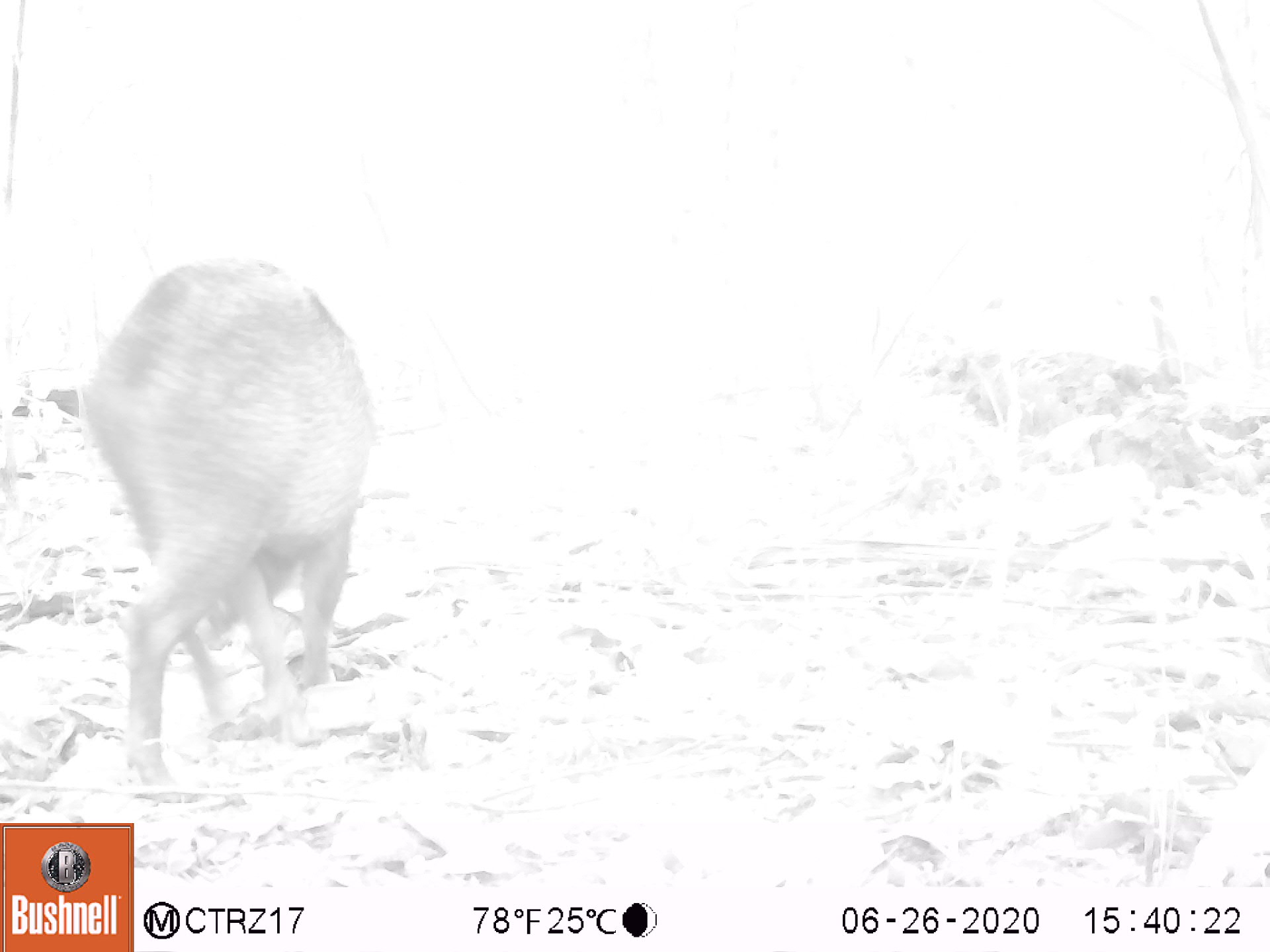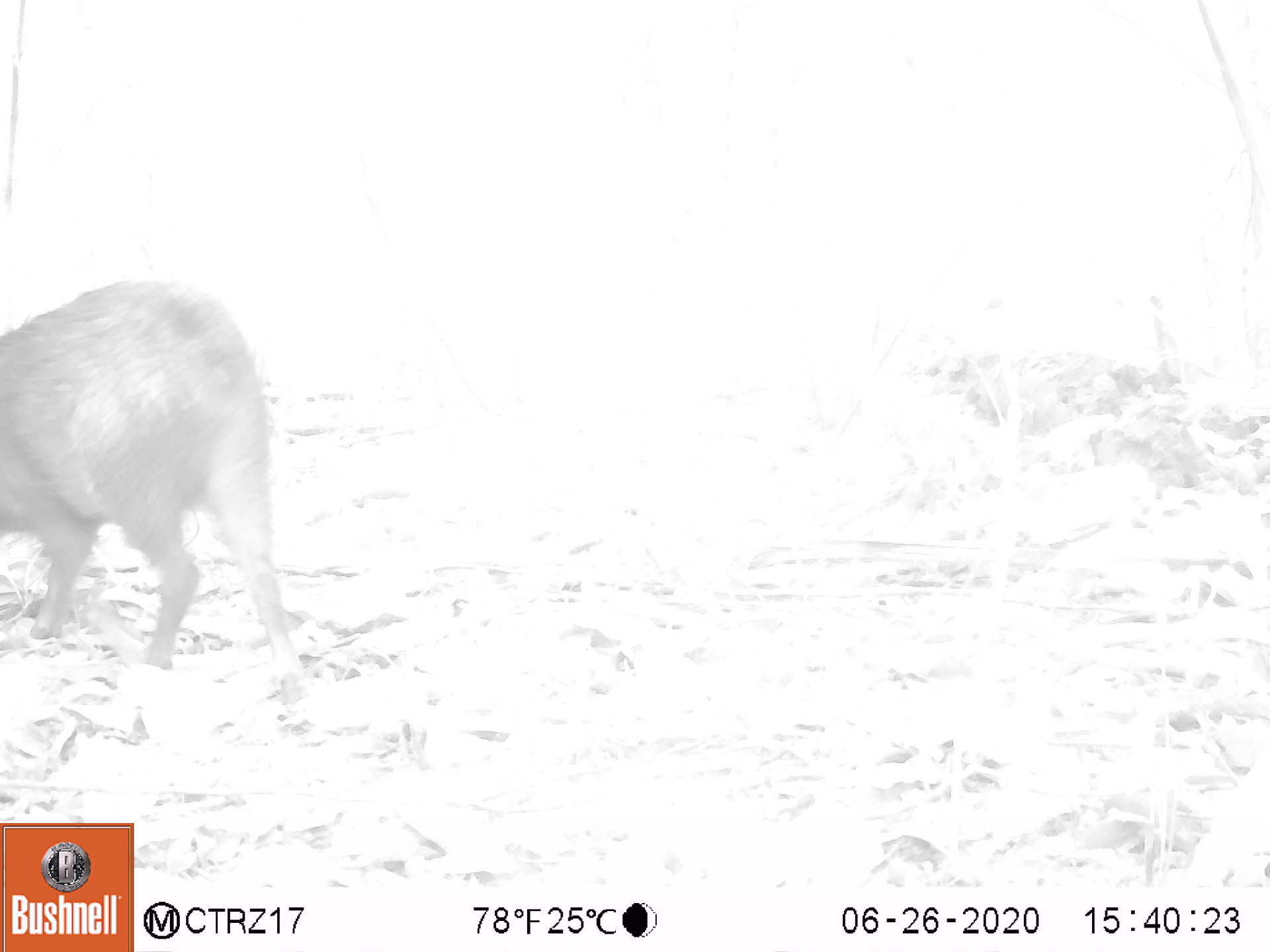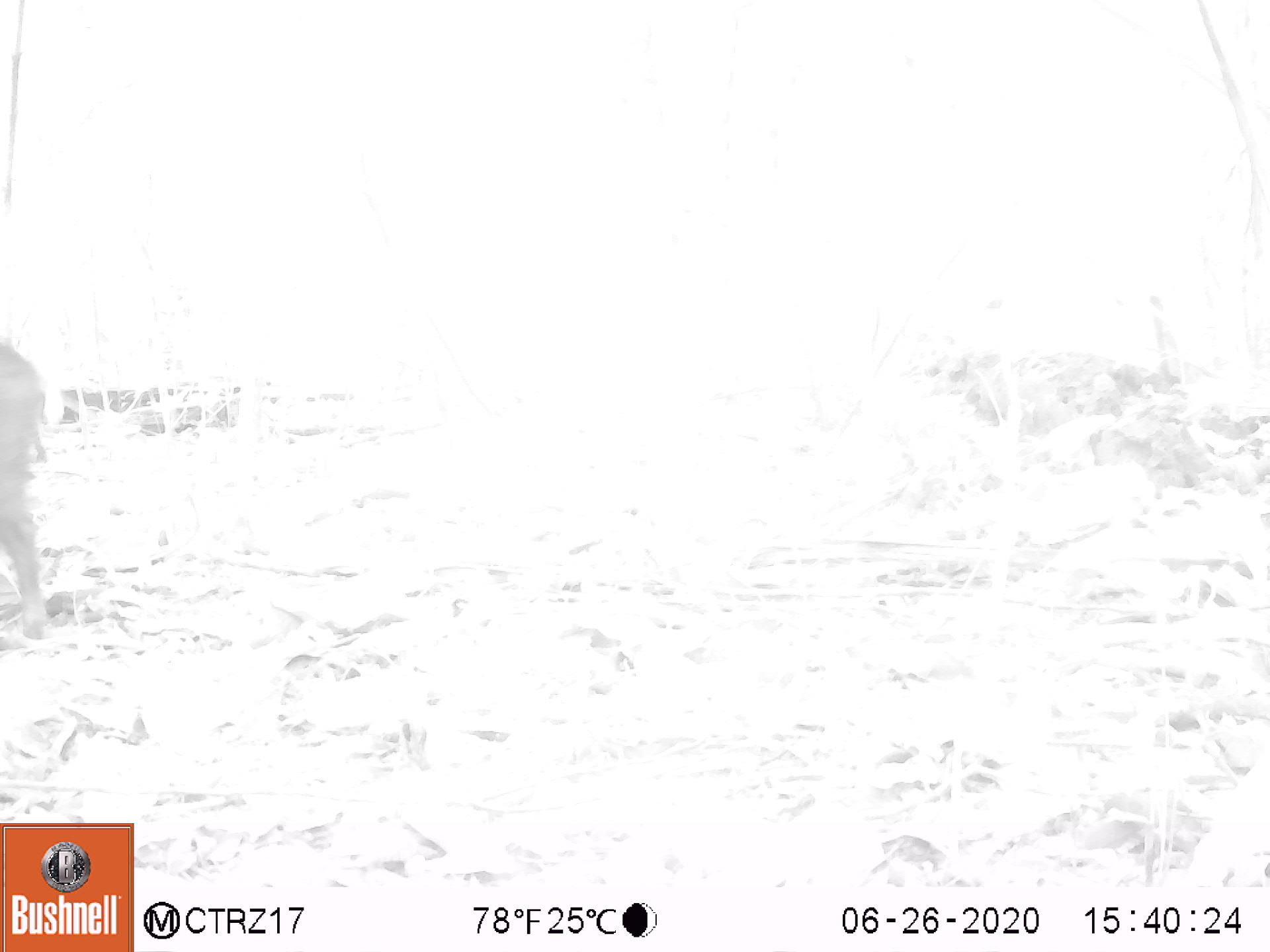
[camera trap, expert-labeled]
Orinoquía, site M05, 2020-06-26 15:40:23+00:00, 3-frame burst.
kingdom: Animalia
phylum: Chordata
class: Mammalia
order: Artiodactyla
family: Tayassuidae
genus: Pecari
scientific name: Pecari tajacu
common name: collared peccary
Collared peccary (Pecari tajacu).